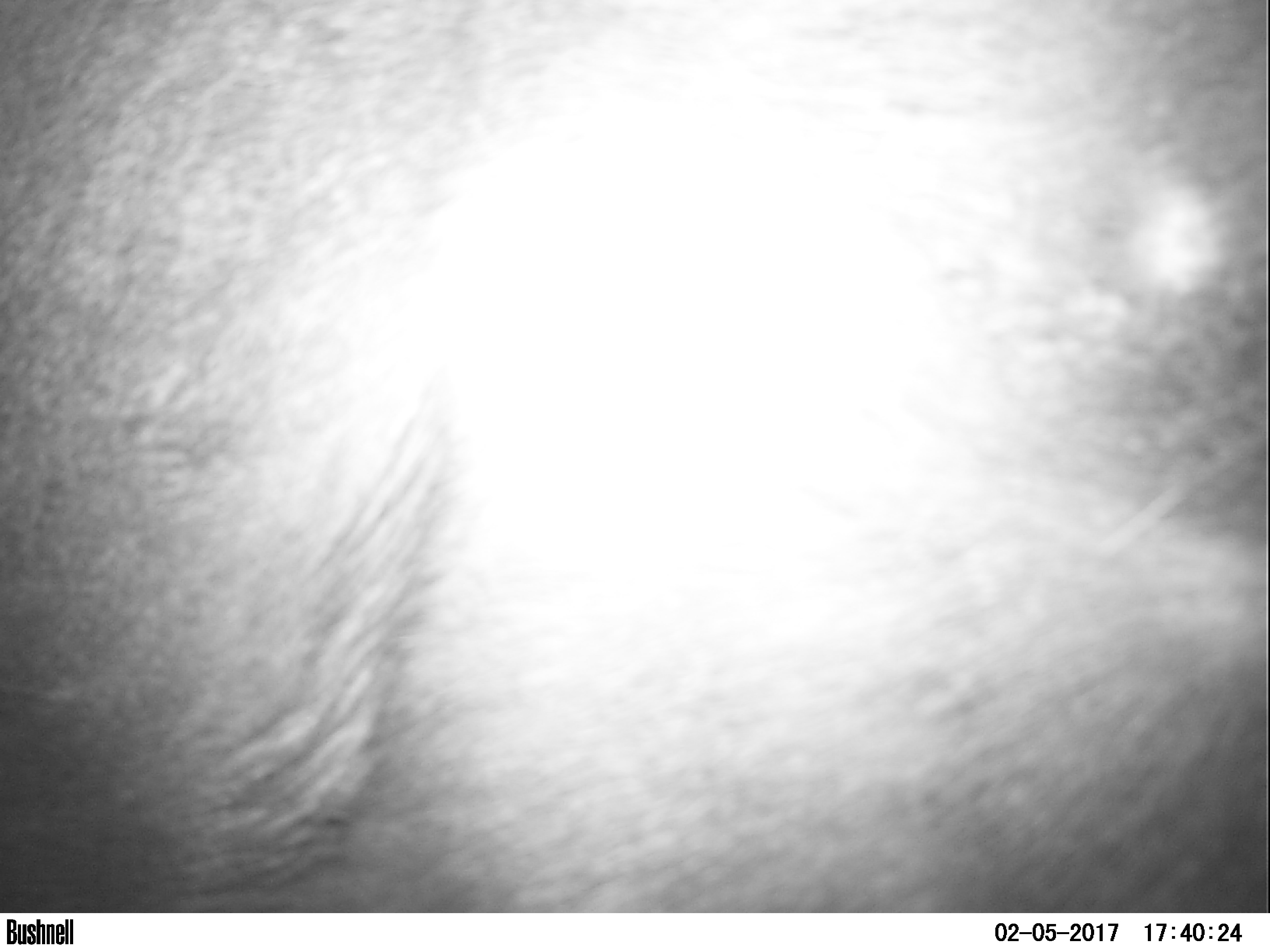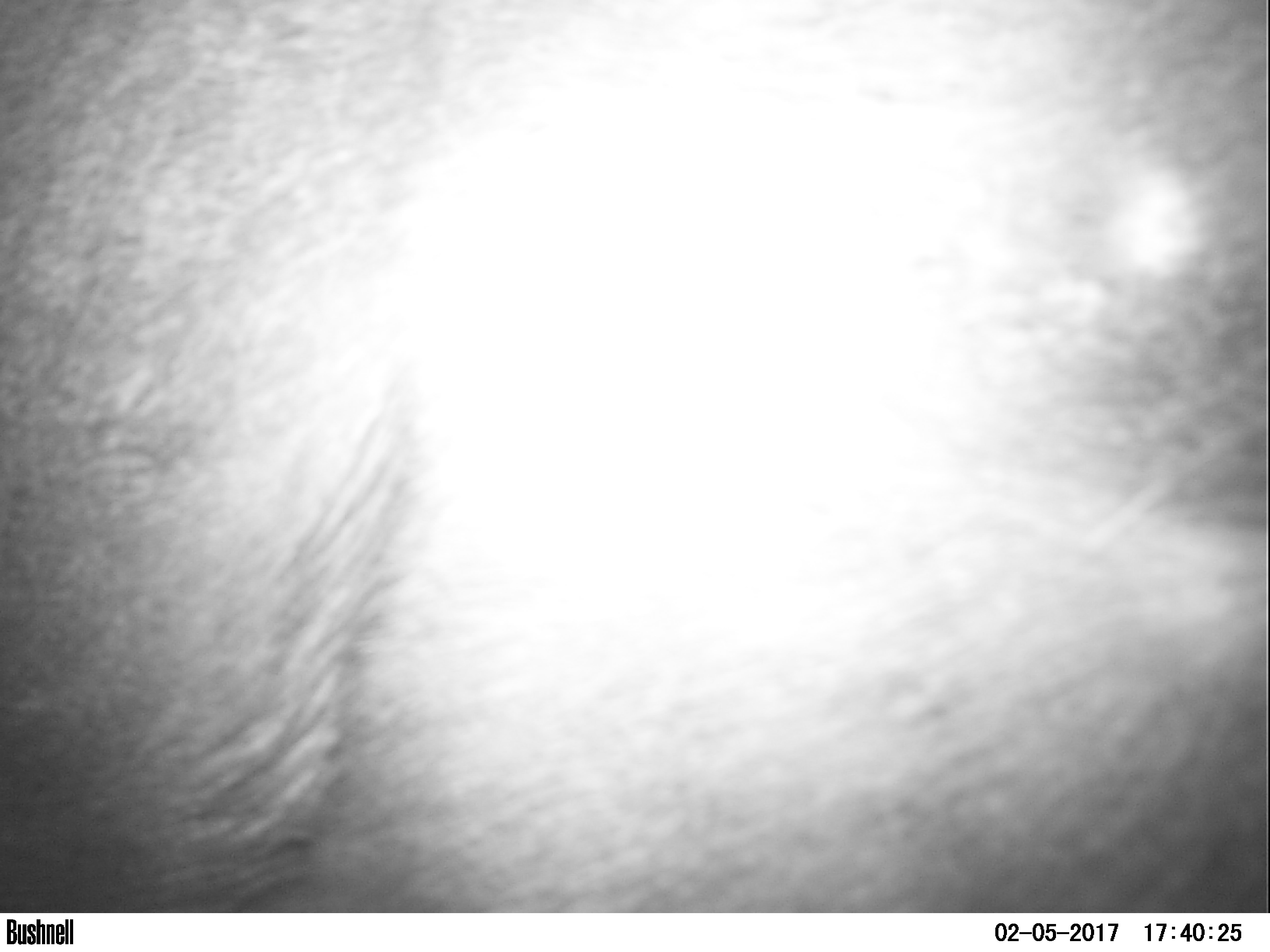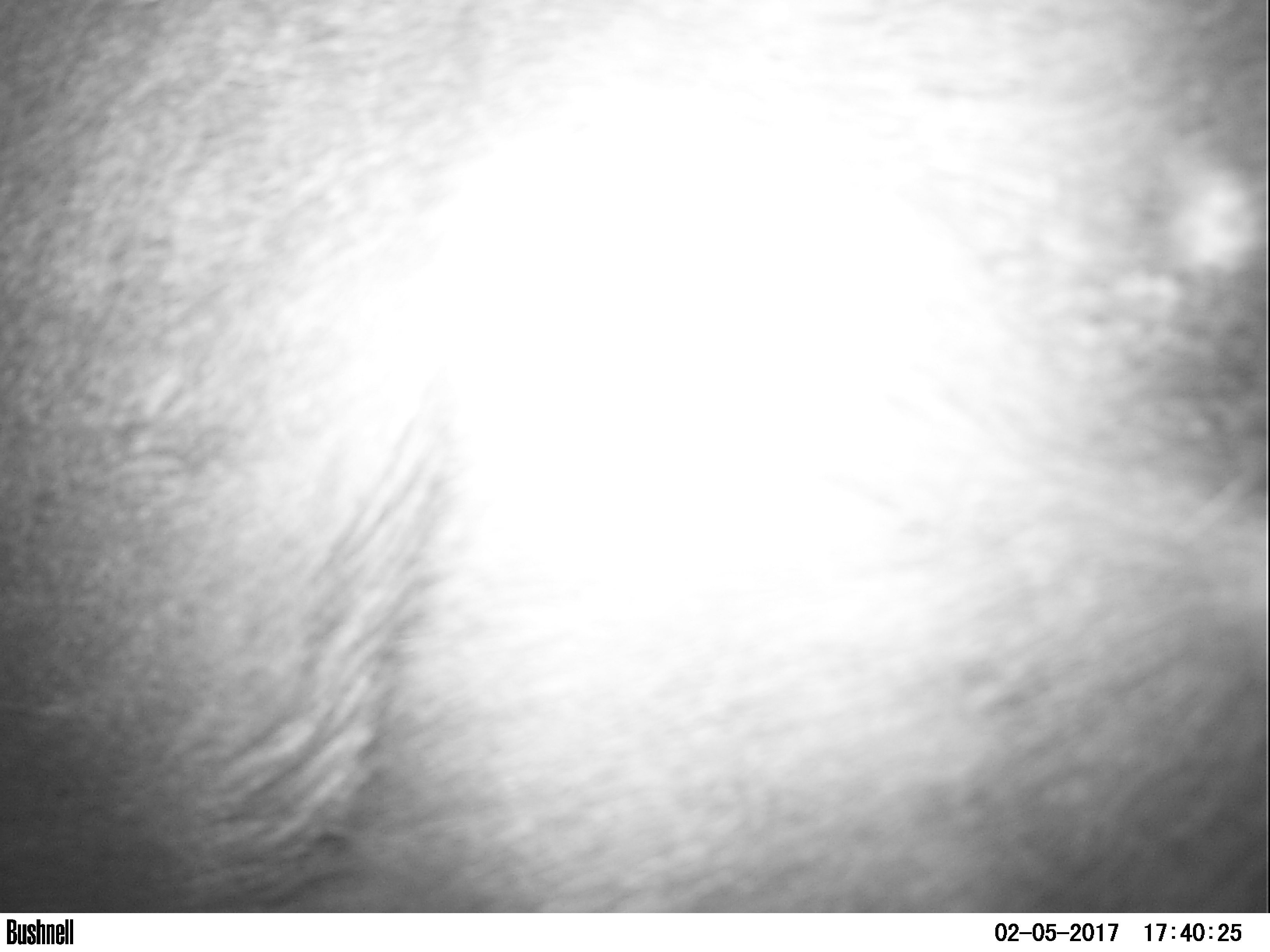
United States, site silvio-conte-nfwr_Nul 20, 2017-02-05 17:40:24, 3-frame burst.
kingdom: Animalia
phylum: Chordata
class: Mammalia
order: Artiodactyla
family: Cervidae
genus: Alces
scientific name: Alces alces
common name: moose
Moose (Alces alces).